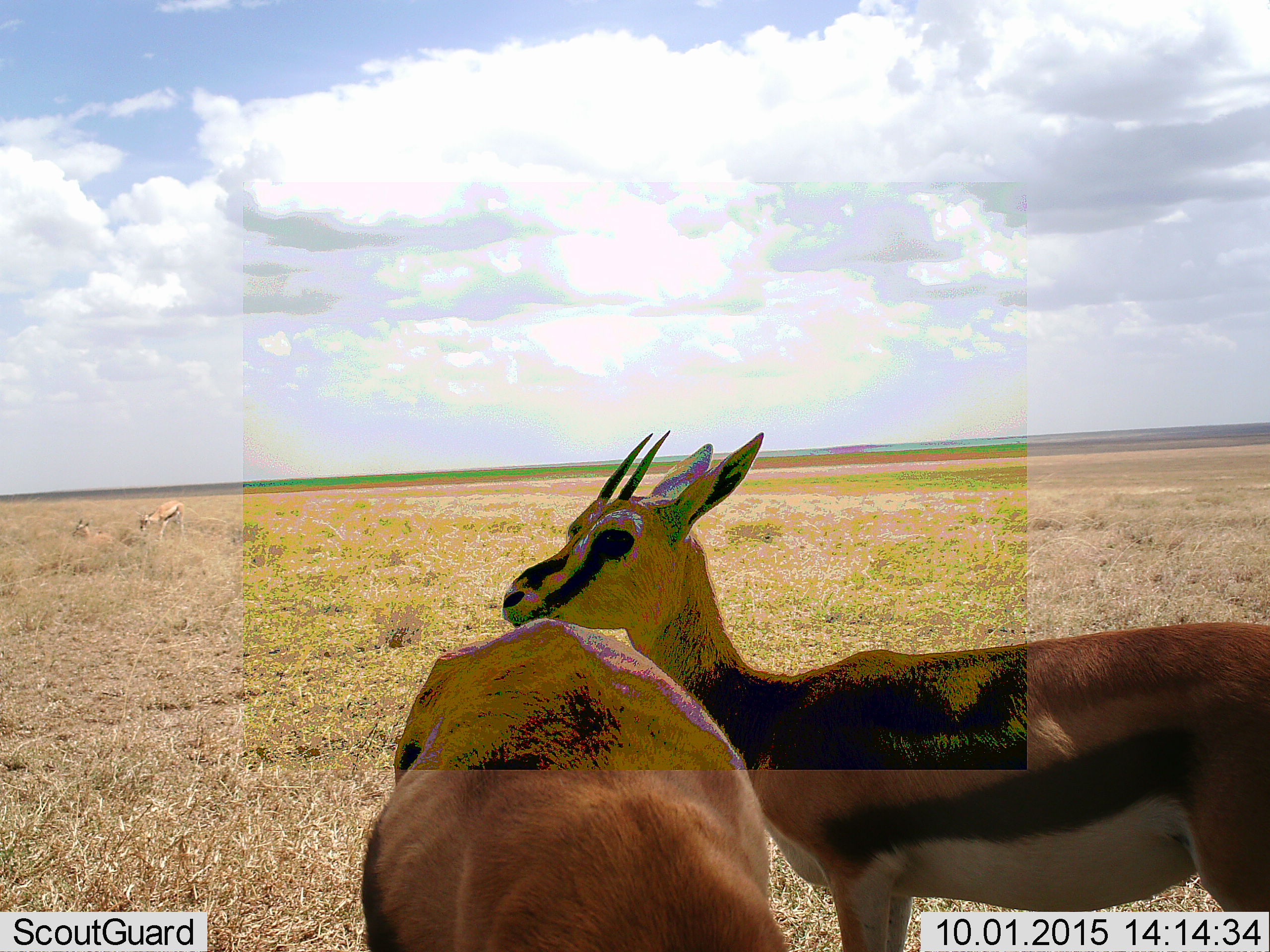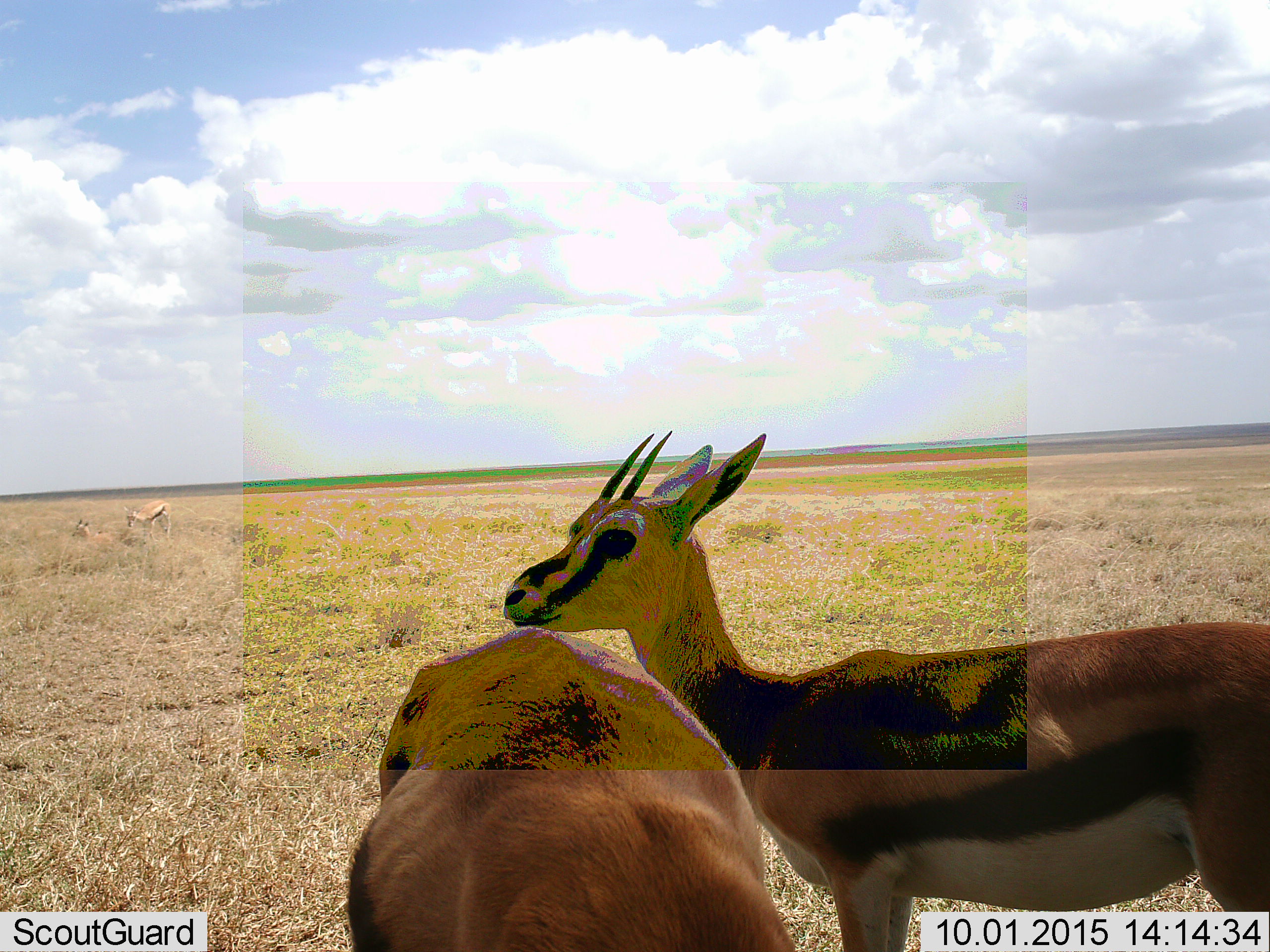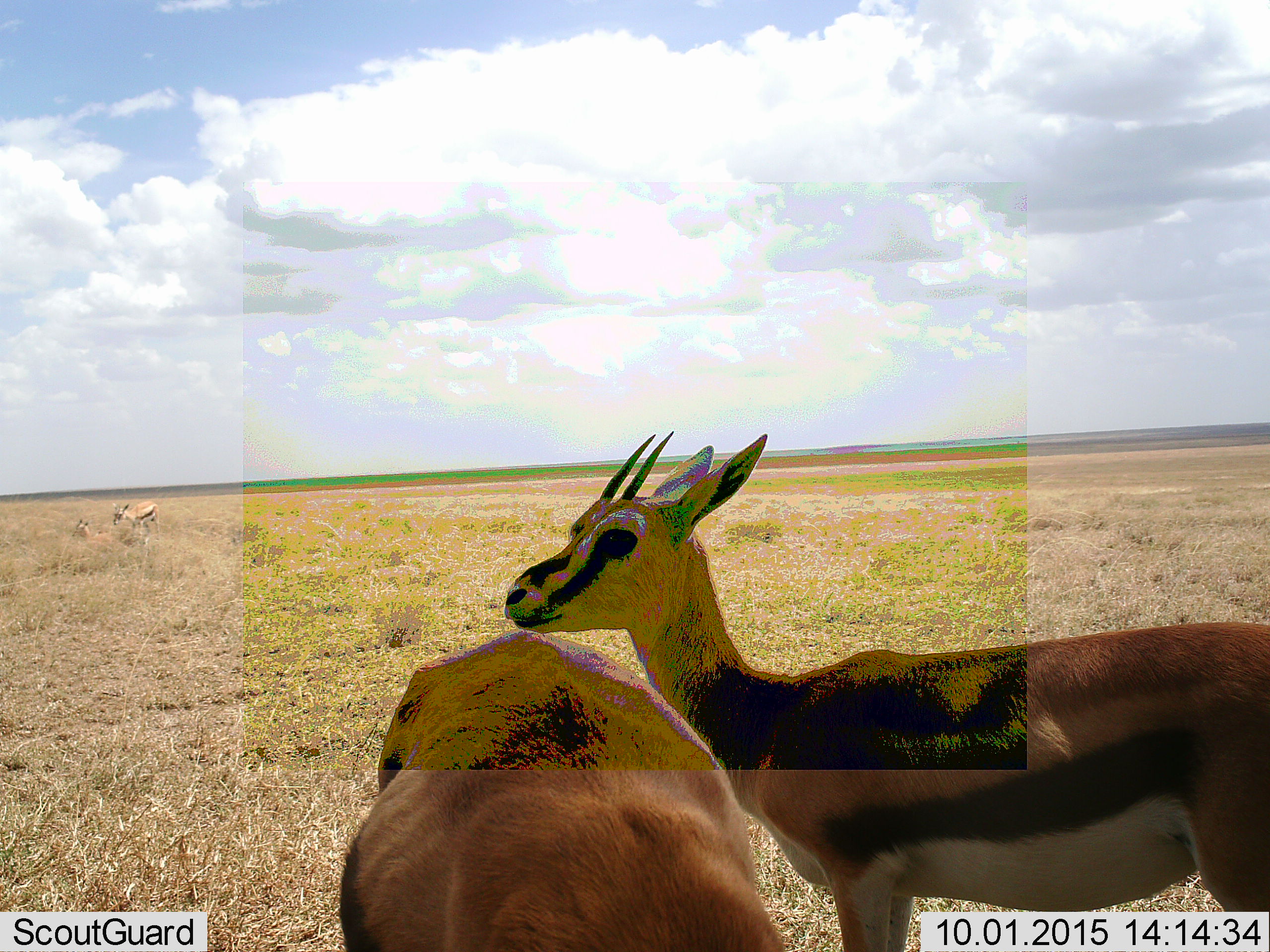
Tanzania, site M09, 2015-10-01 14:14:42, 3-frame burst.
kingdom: Animalia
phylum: Chordata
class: Mammalia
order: Artiodactyla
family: Bovidae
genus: Eudorcas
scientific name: Eudorcas thomsonii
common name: thomson's gazelle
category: gazellethomsons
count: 4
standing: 78%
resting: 56%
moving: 0%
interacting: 0%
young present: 22%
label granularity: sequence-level